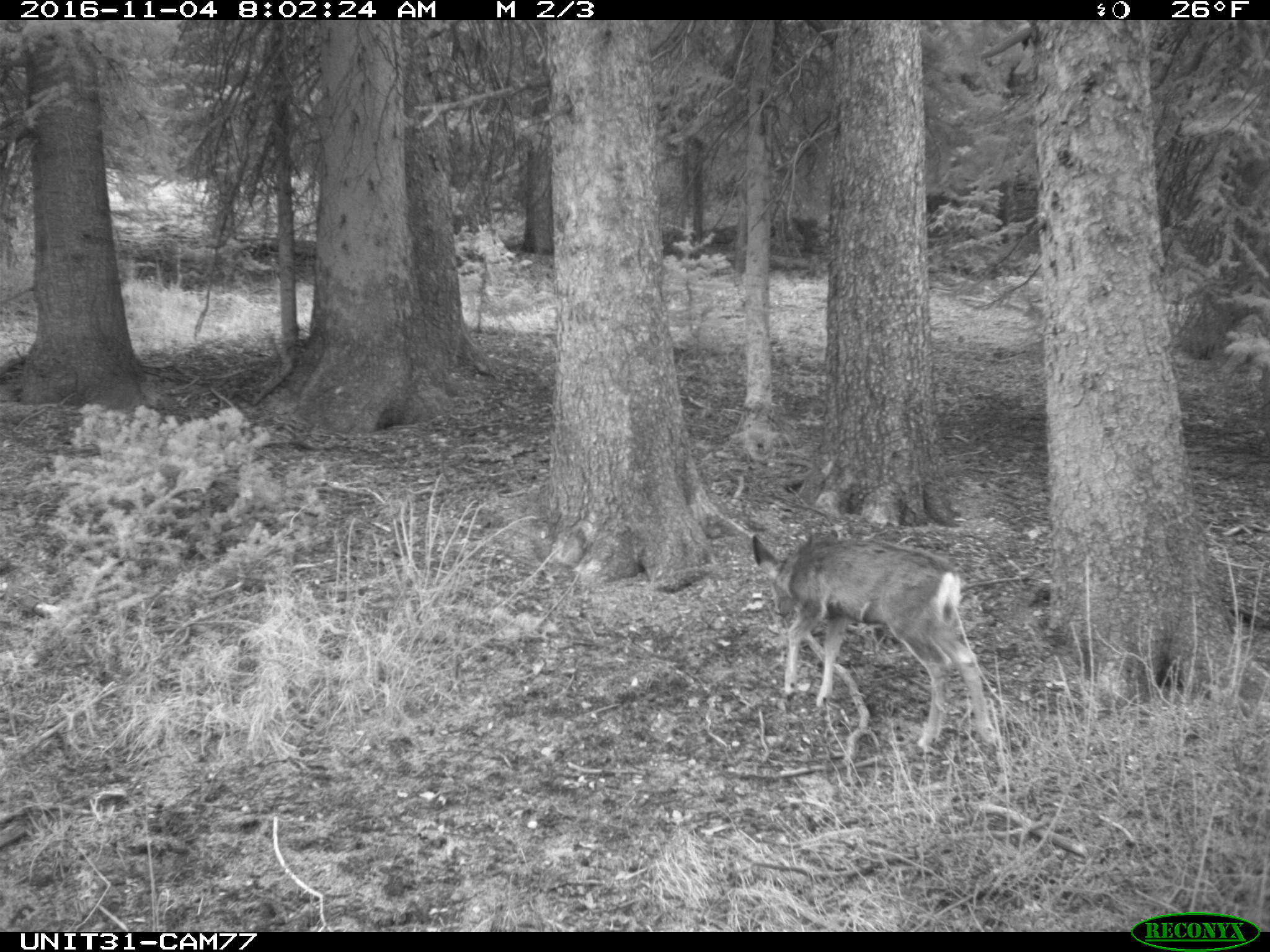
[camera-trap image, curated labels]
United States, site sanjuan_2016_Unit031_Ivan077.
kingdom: Animalia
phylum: Chordata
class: Mammalia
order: Artiodactyla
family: Cervidae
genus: Odocoileus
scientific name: Odocoileus hemionus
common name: mule deer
Odocoileus hemionus (mule deer).